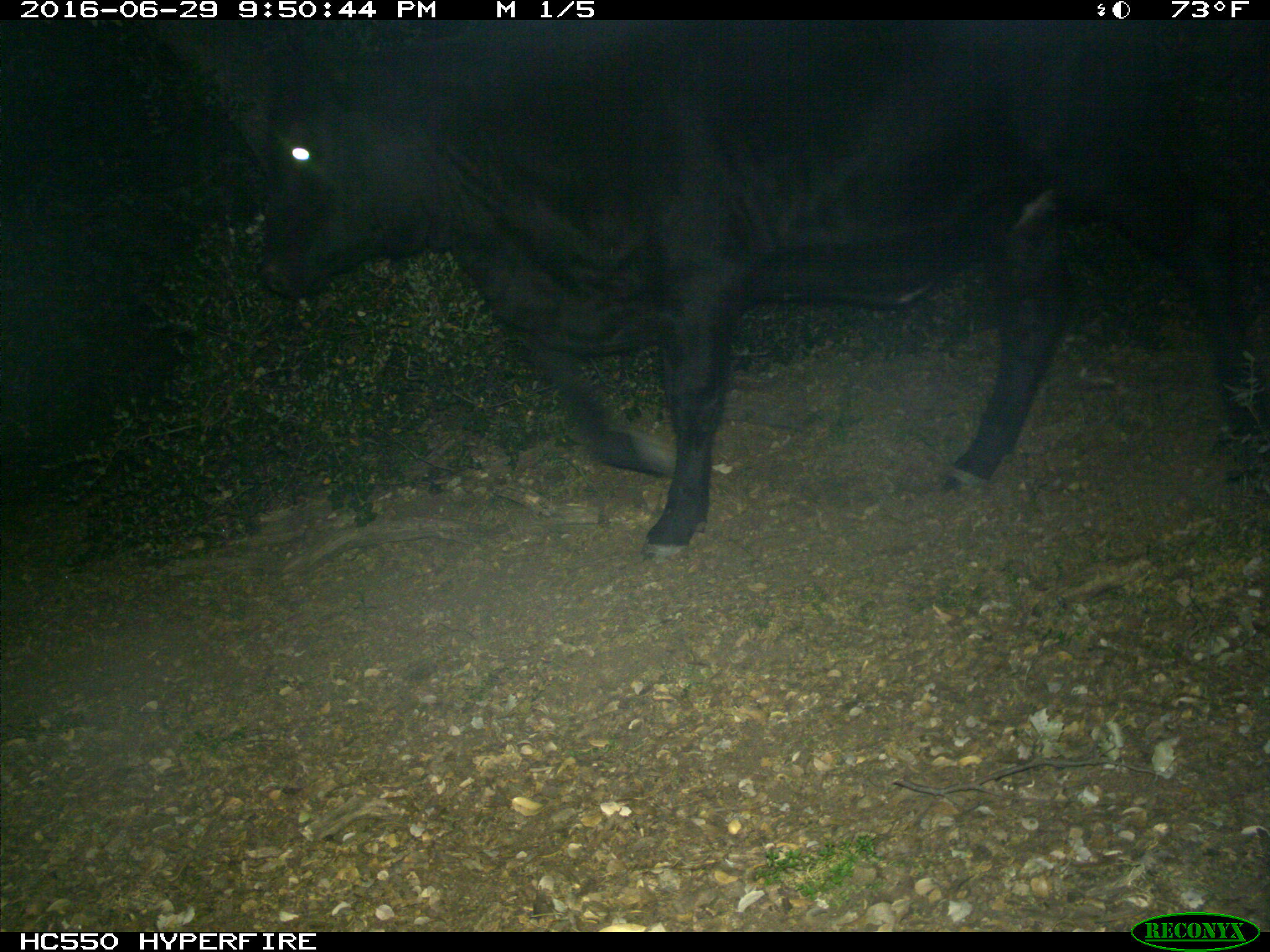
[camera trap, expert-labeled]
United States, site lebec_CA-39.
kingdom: Animalia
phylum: Chordata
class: Mammalia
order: Artiodactyla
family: Bovidae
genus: Bos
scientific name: Bos taurus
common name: domestic cow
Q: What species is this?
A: Bos taurus (domestic cow).